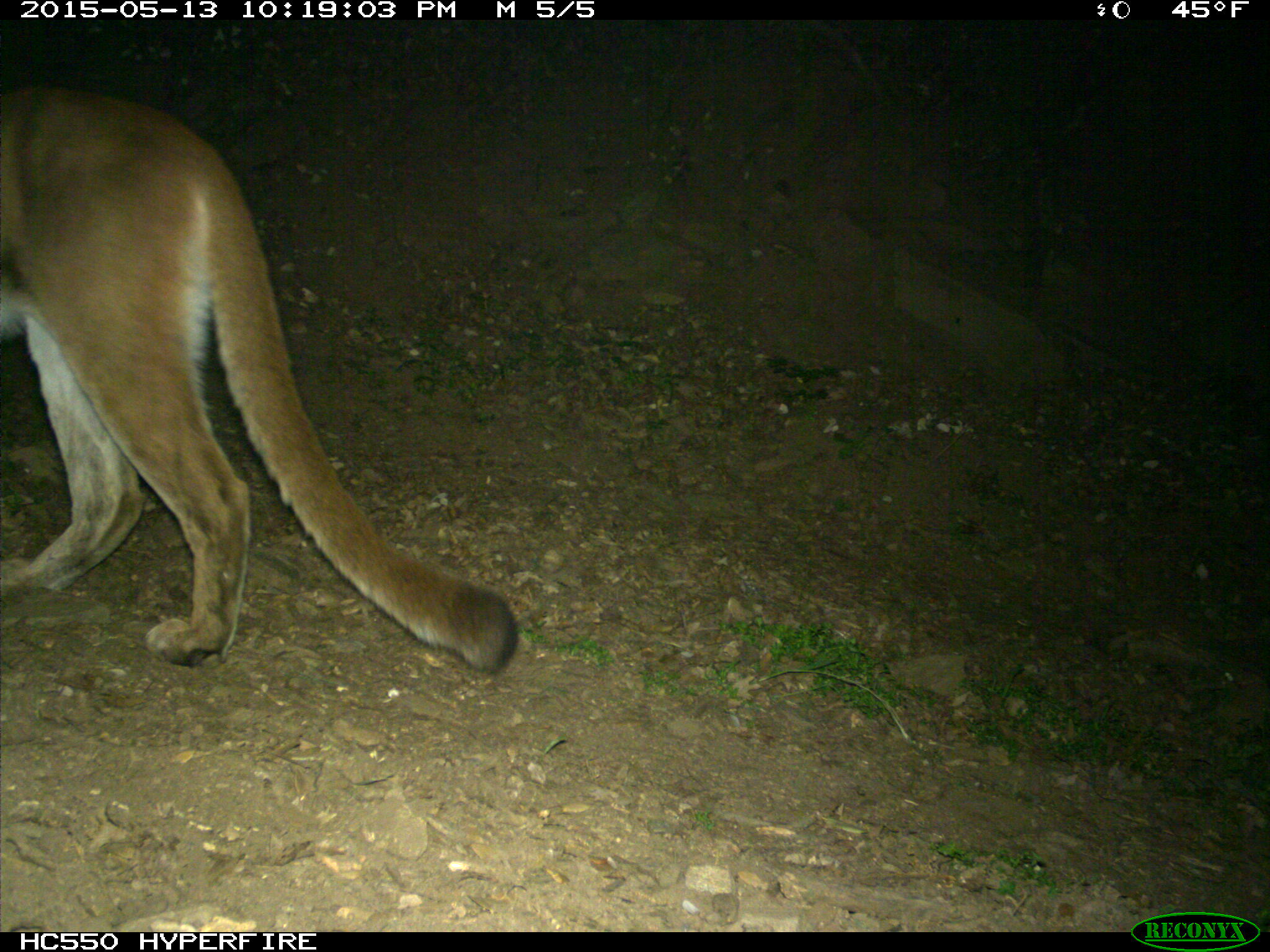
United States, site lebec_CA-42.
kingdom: Animalia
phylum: Chordata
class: Mammalia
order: Carnivora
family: Felidae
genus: Puma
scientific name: Puma concolor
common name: mountain lion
Puma concolor (mountain lion).